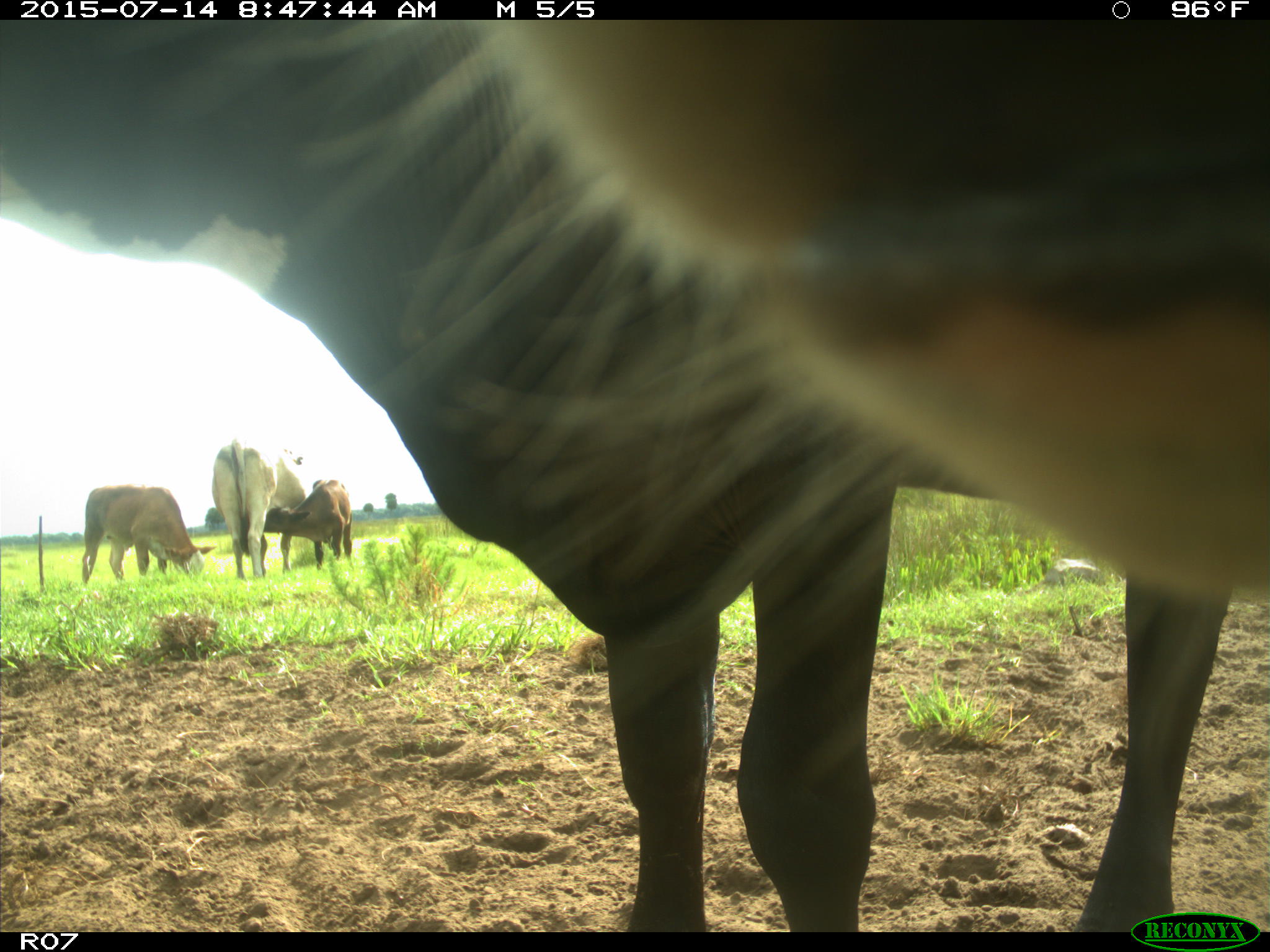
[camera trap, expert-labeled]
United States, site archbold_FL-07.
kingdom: Animalia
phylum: Chordata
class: Mammalia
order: Artiodactyla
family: Bovidae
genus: Bos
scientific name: Bos taurus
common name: domestic cow